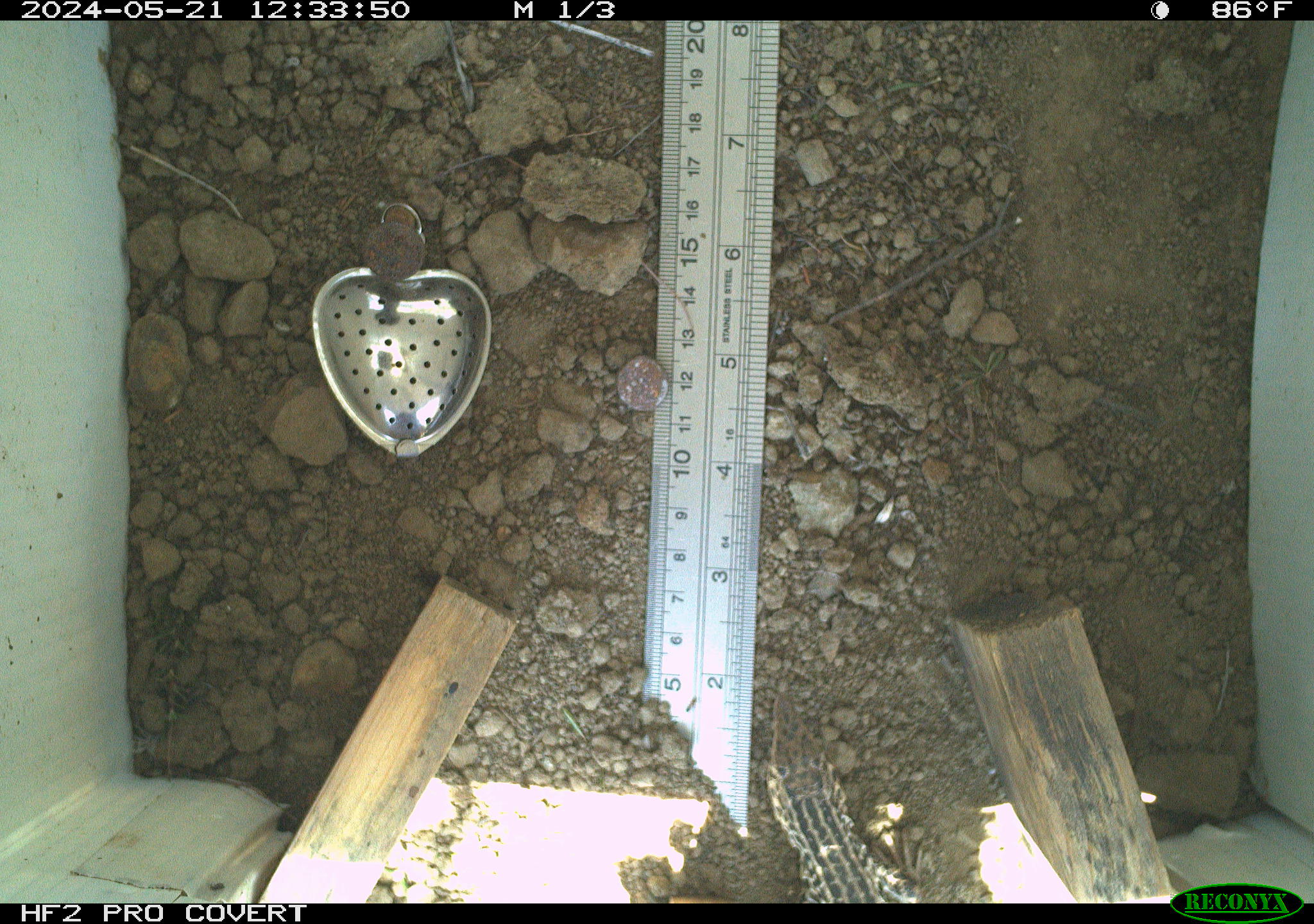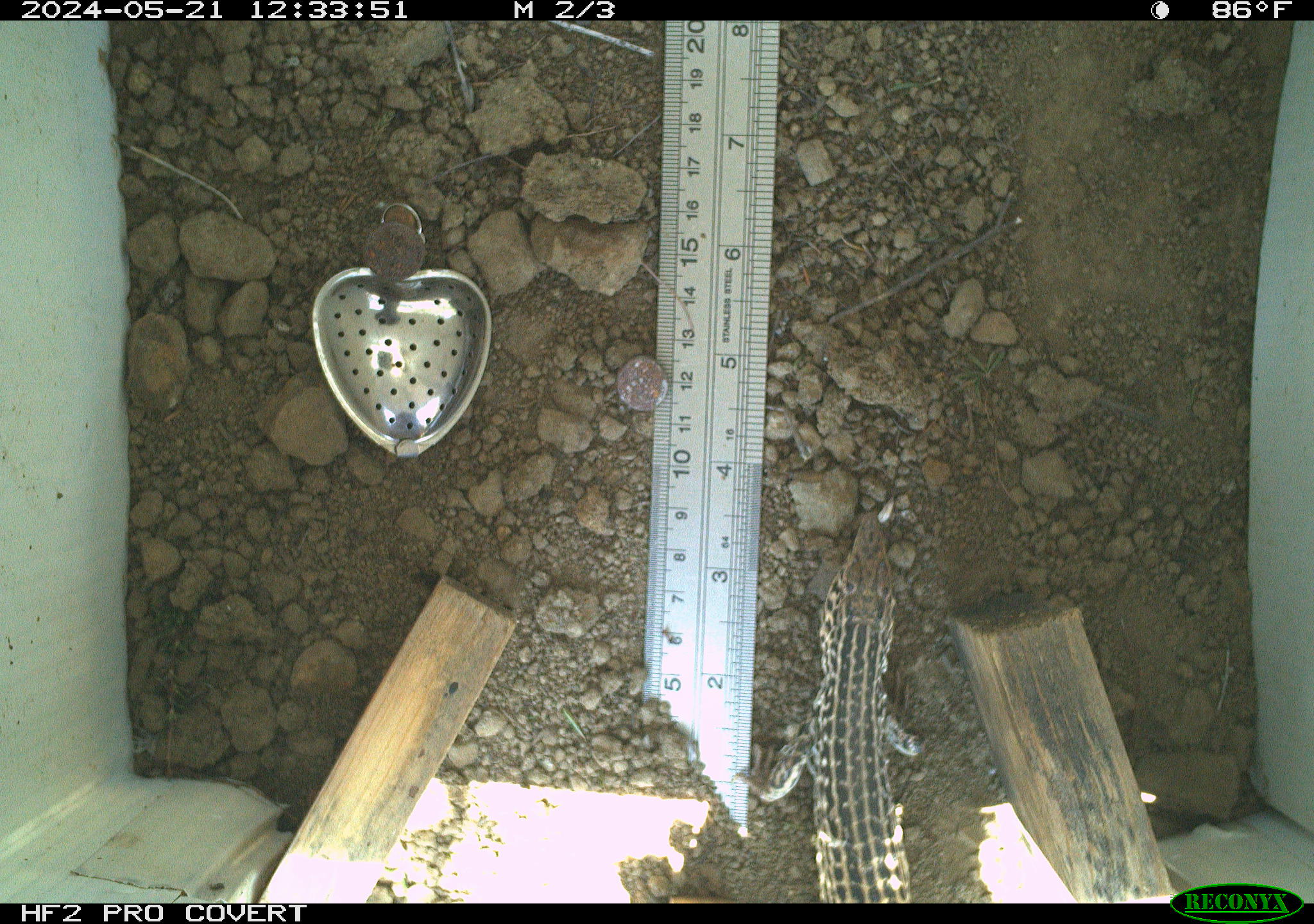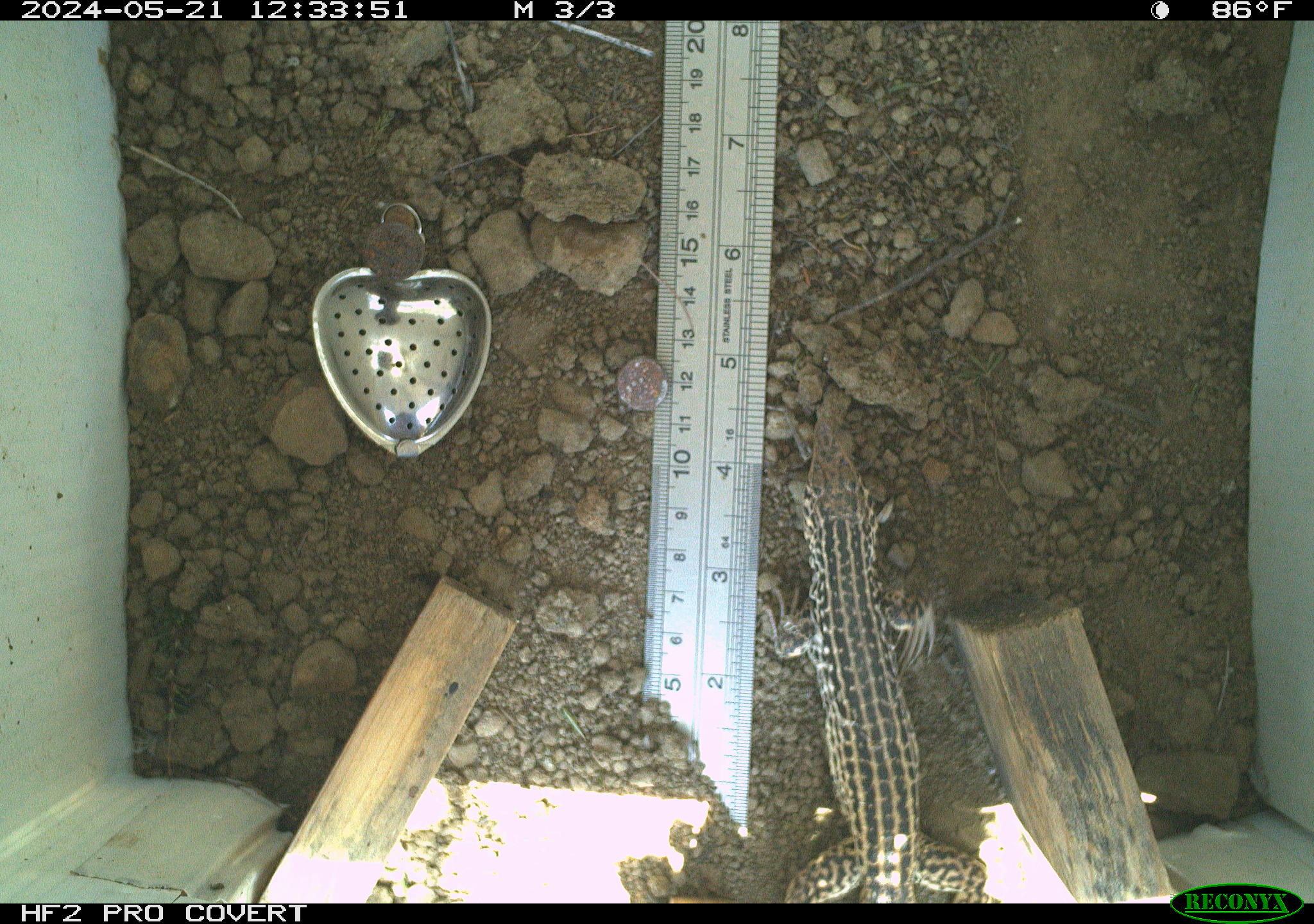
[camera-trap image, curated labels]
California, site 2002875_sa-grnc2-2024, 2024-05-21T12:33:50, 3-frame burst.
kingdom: Animalia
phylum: Chordata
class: Reptilia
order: Squamata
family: Teiidae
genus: Aspidoscelis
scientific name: Aspidoscelis tigris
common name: western whiptail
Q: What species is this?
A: Western whiptail (Aspidoscelis tigris).